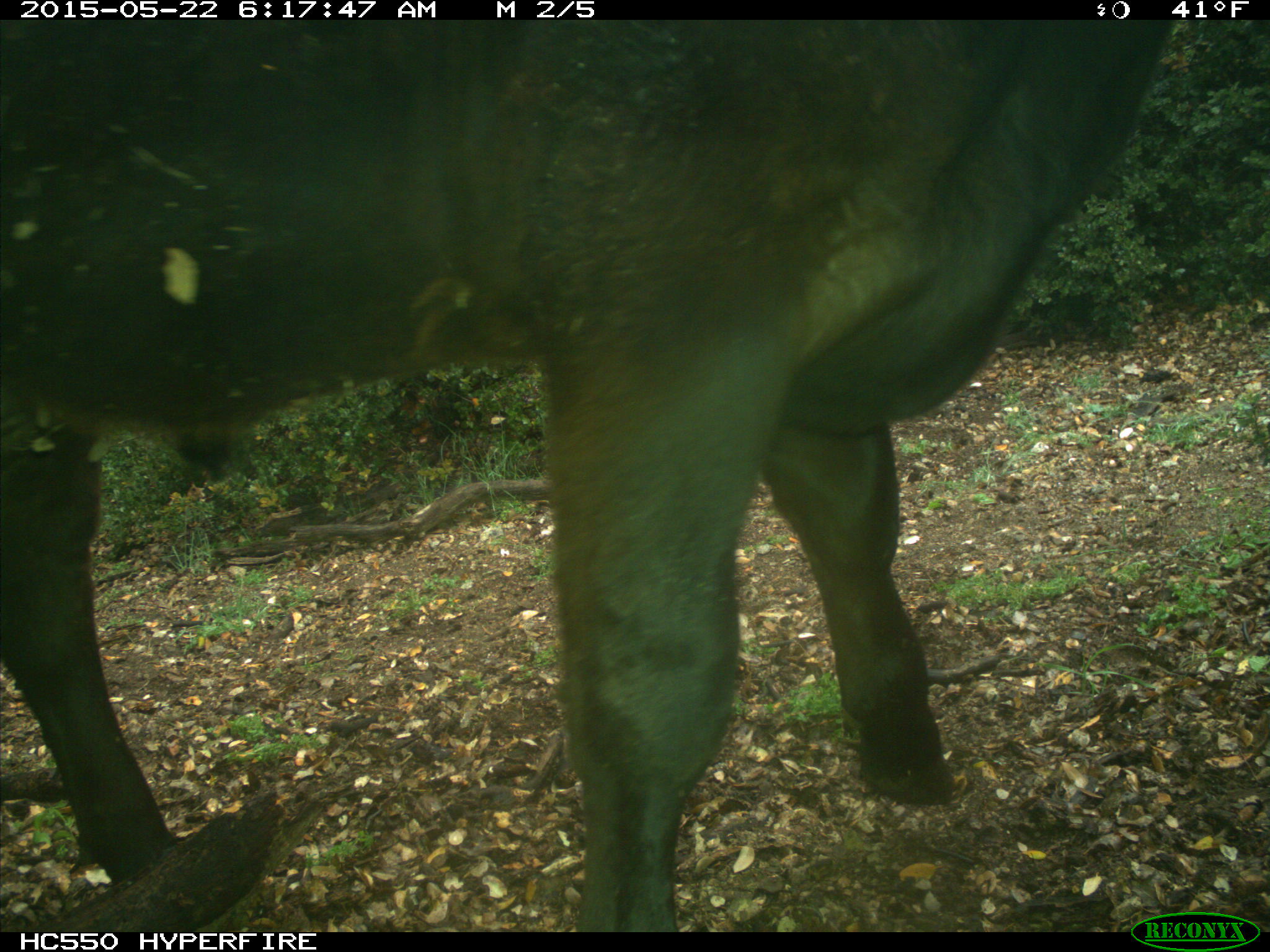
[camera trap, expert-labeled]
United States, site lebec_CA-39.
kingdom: Animalia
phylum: Chordata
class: Mammalia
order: Artiodactyla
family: Bovidae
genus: Bos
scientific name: Bos taurus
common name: domestic cow